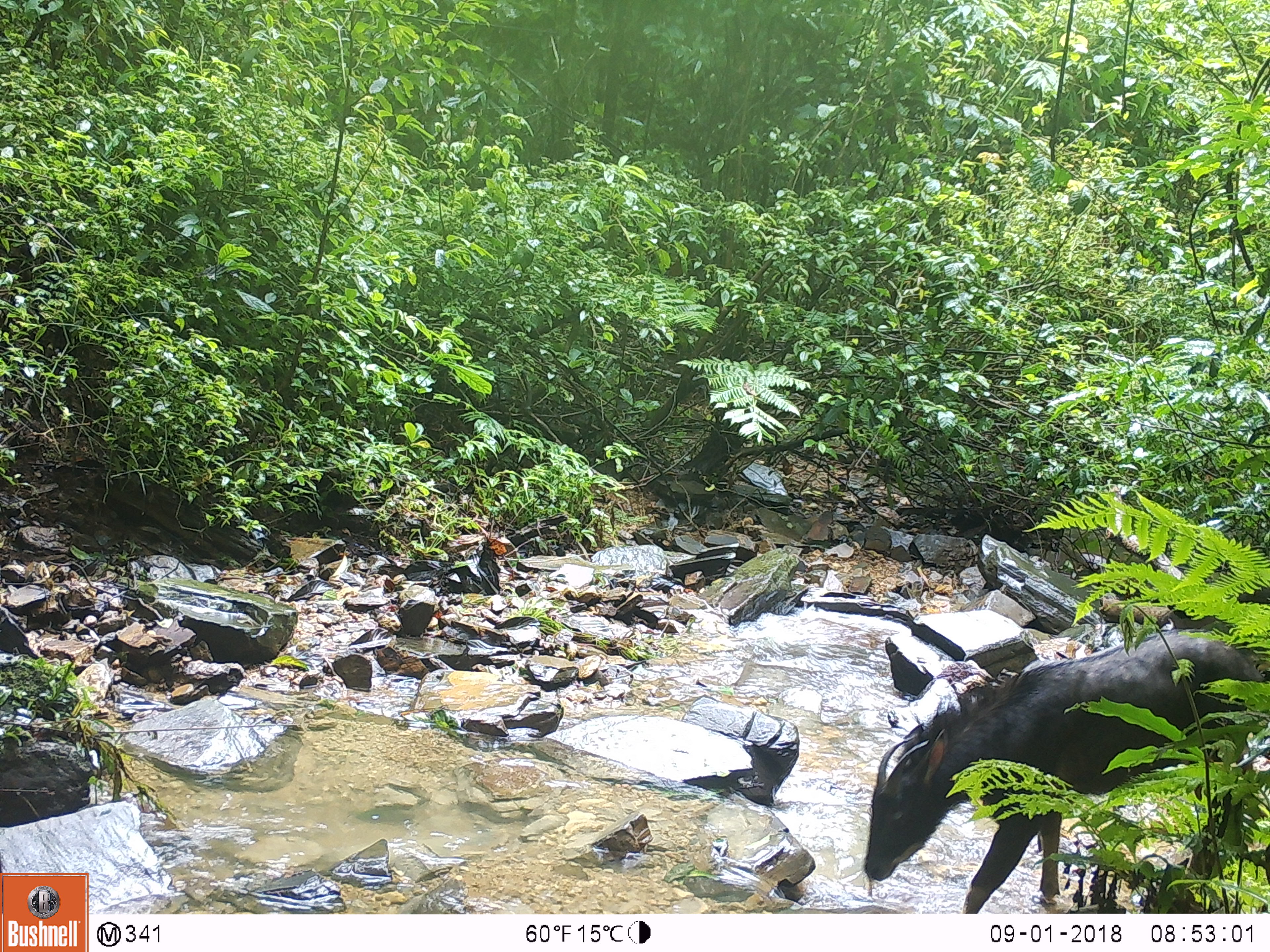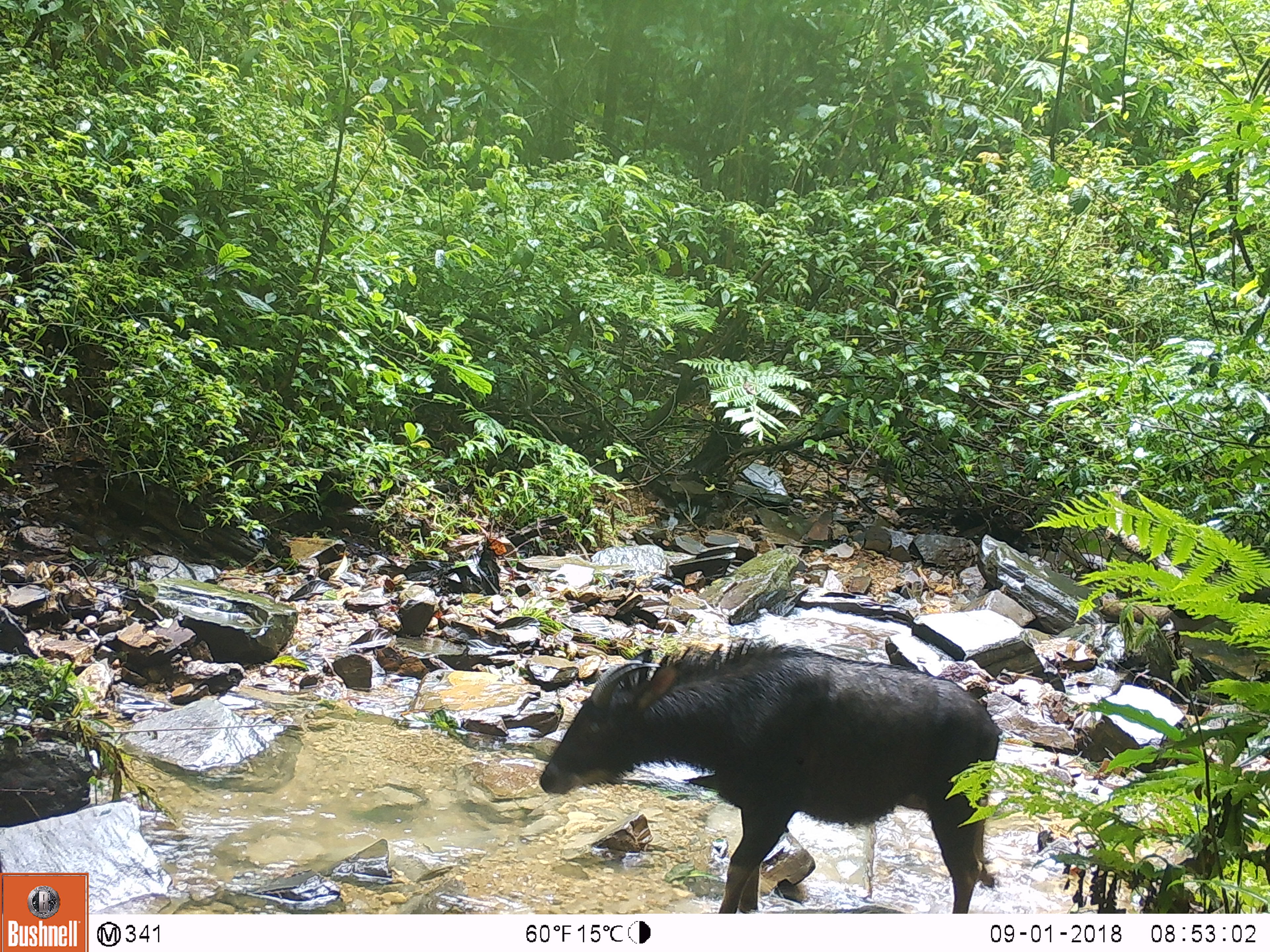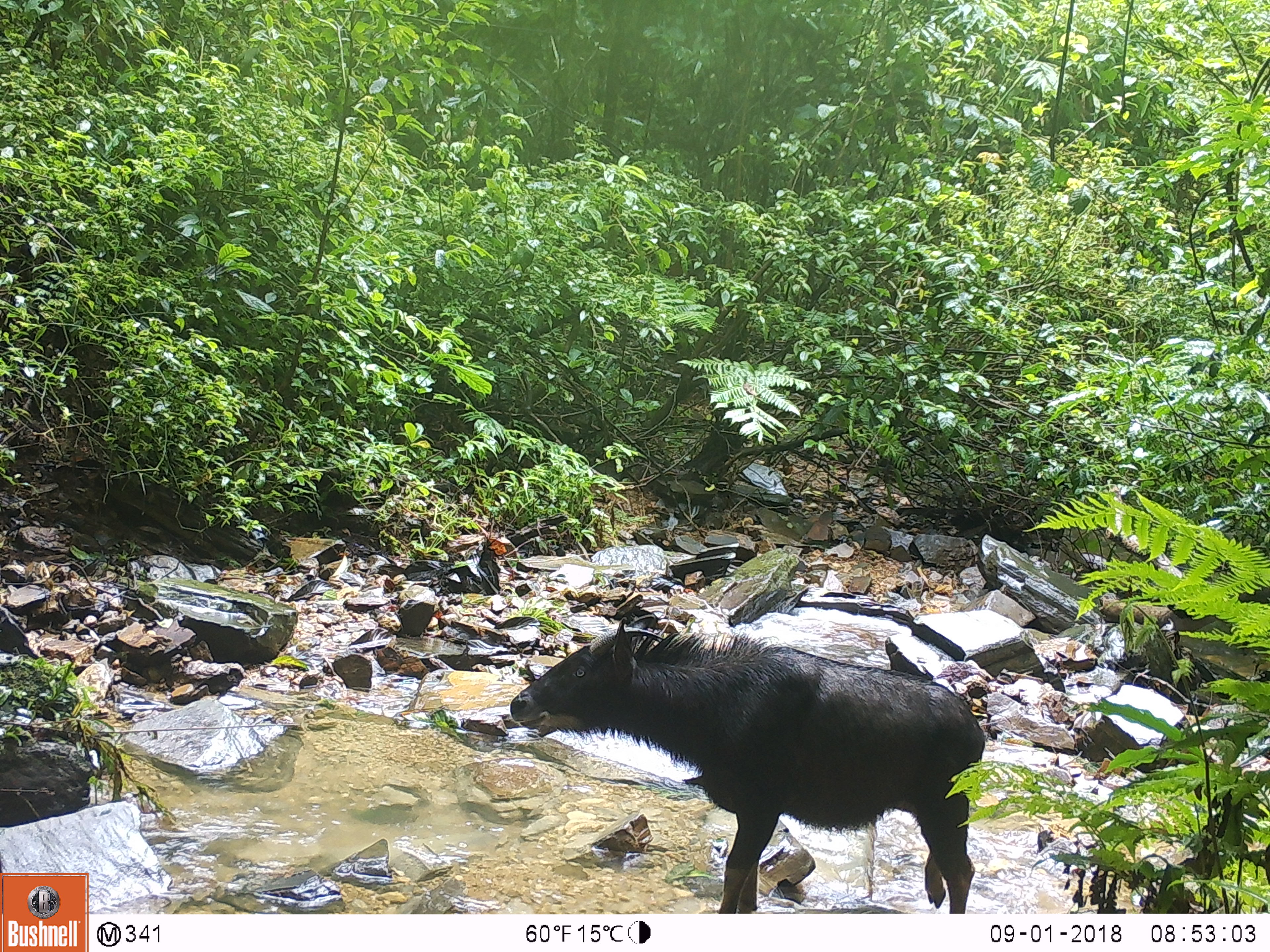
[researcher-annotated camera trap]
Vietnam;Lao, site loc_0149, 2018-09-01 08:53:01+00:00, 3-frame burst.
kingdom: Animalia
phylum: Chordata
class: Mammalia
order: Artiodactyla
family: Bovidae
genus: Capricornis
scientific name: Capricornis sumatraensis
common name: chinese serow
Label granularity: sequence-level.